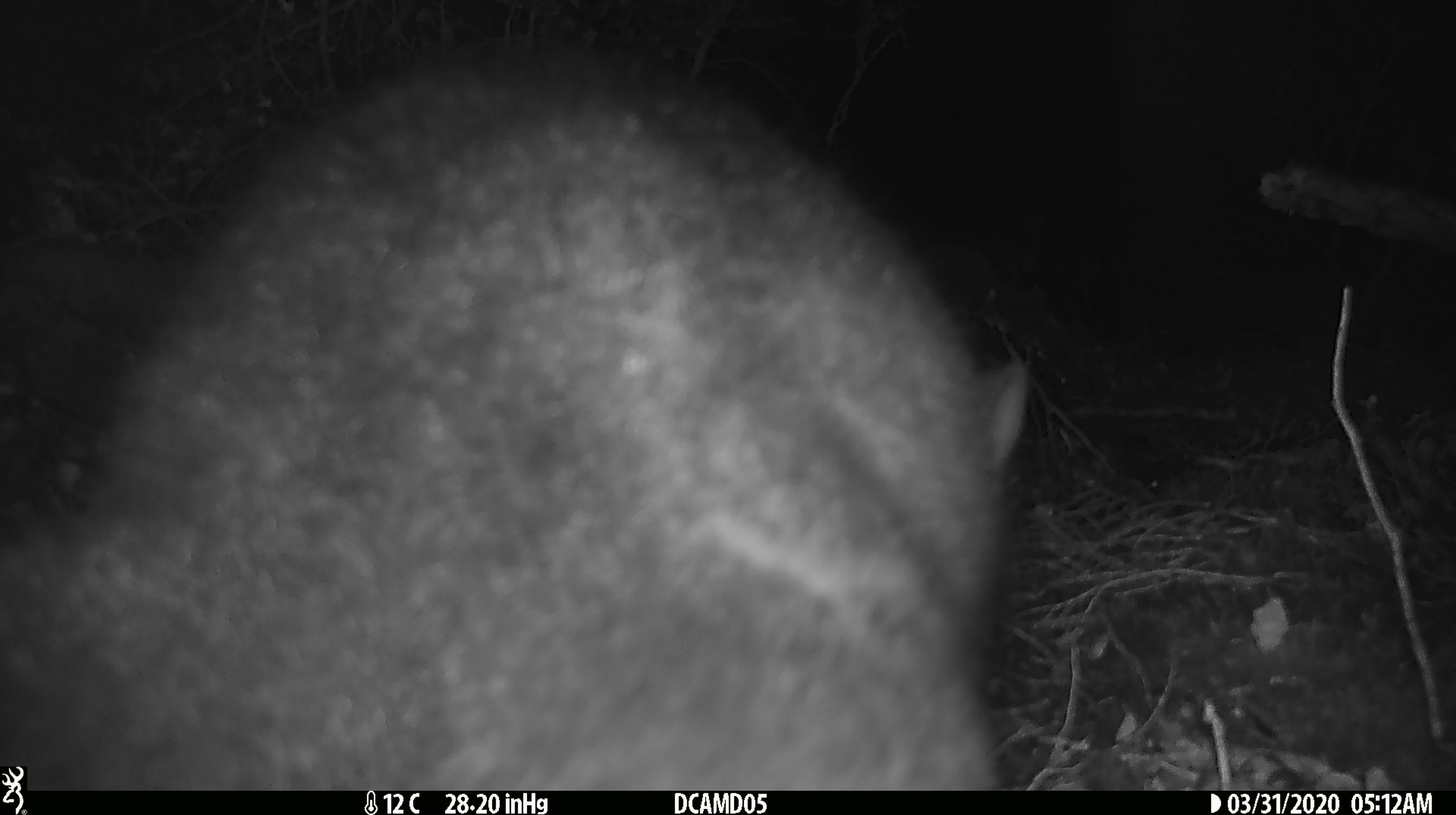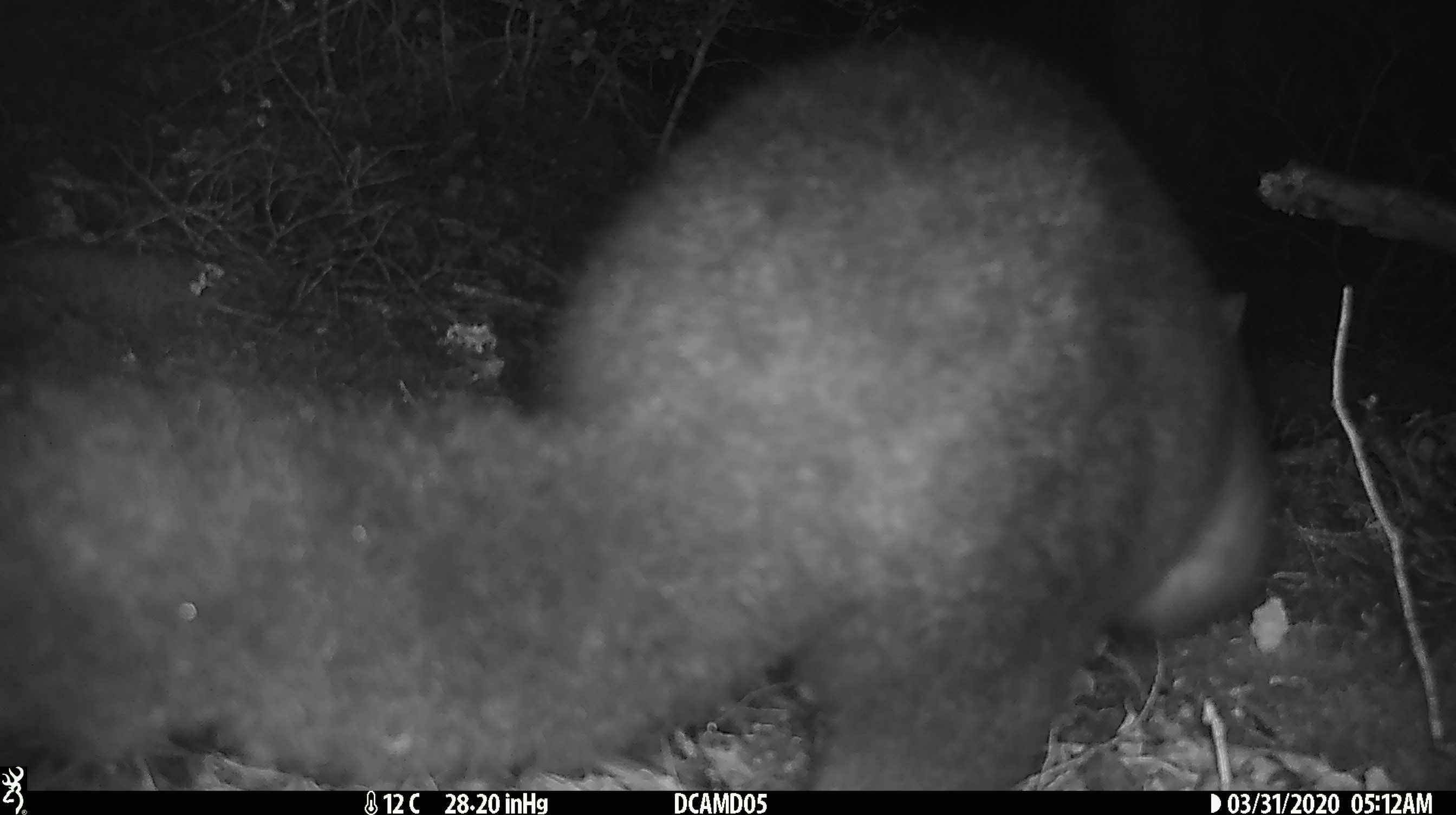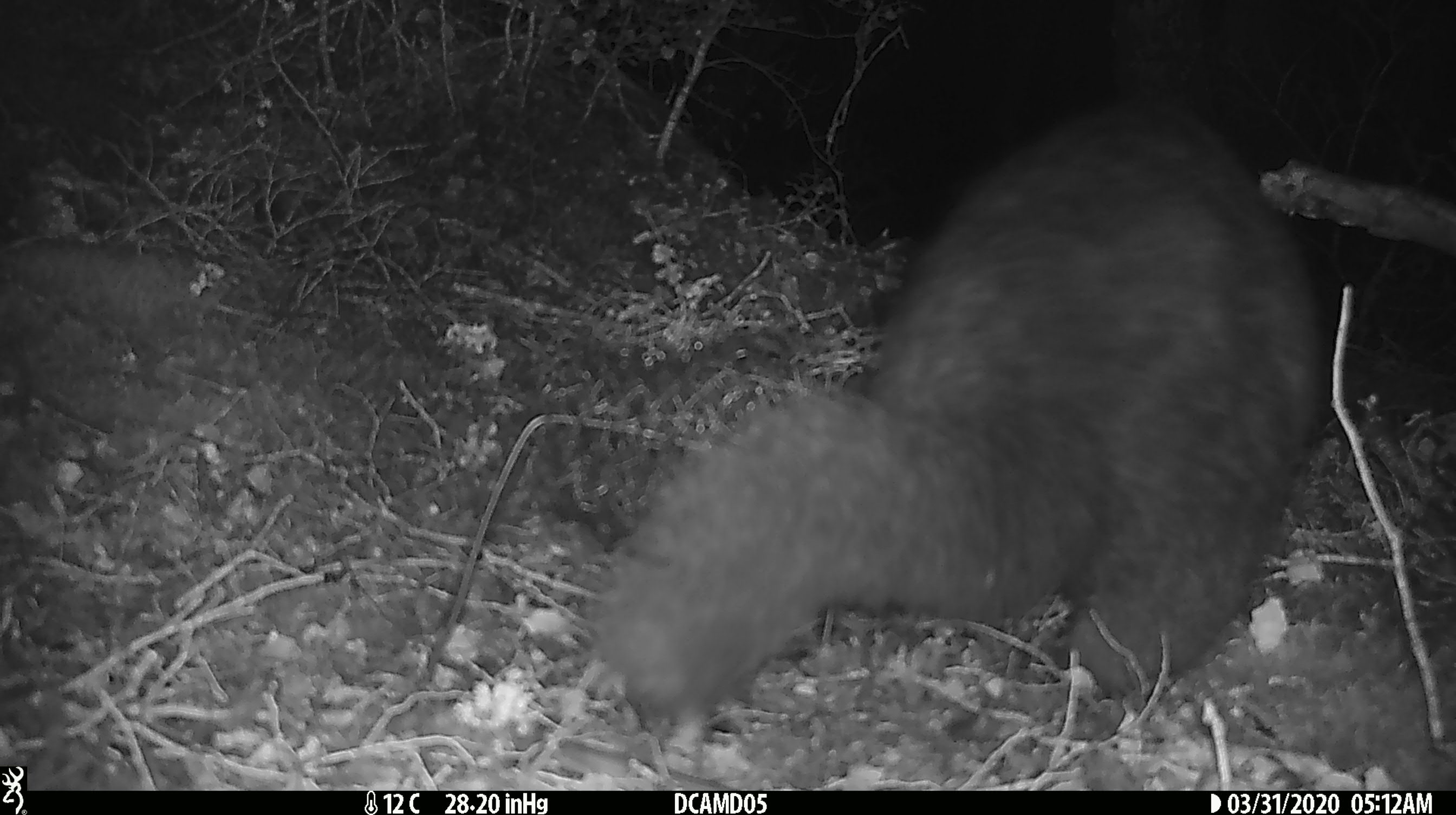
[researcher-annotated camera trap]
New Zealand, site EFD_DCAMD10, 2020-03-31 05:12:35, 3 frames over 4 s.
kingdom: Animalia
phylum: Chordata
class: Mammalia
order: Diprotodontia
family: Phalangeridae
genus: Trichosurus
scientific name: Trichosurus vulpecula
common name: common brushtail possum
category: possum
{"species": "possum (common brushtail possum) (Trichosurus vulpecula)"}